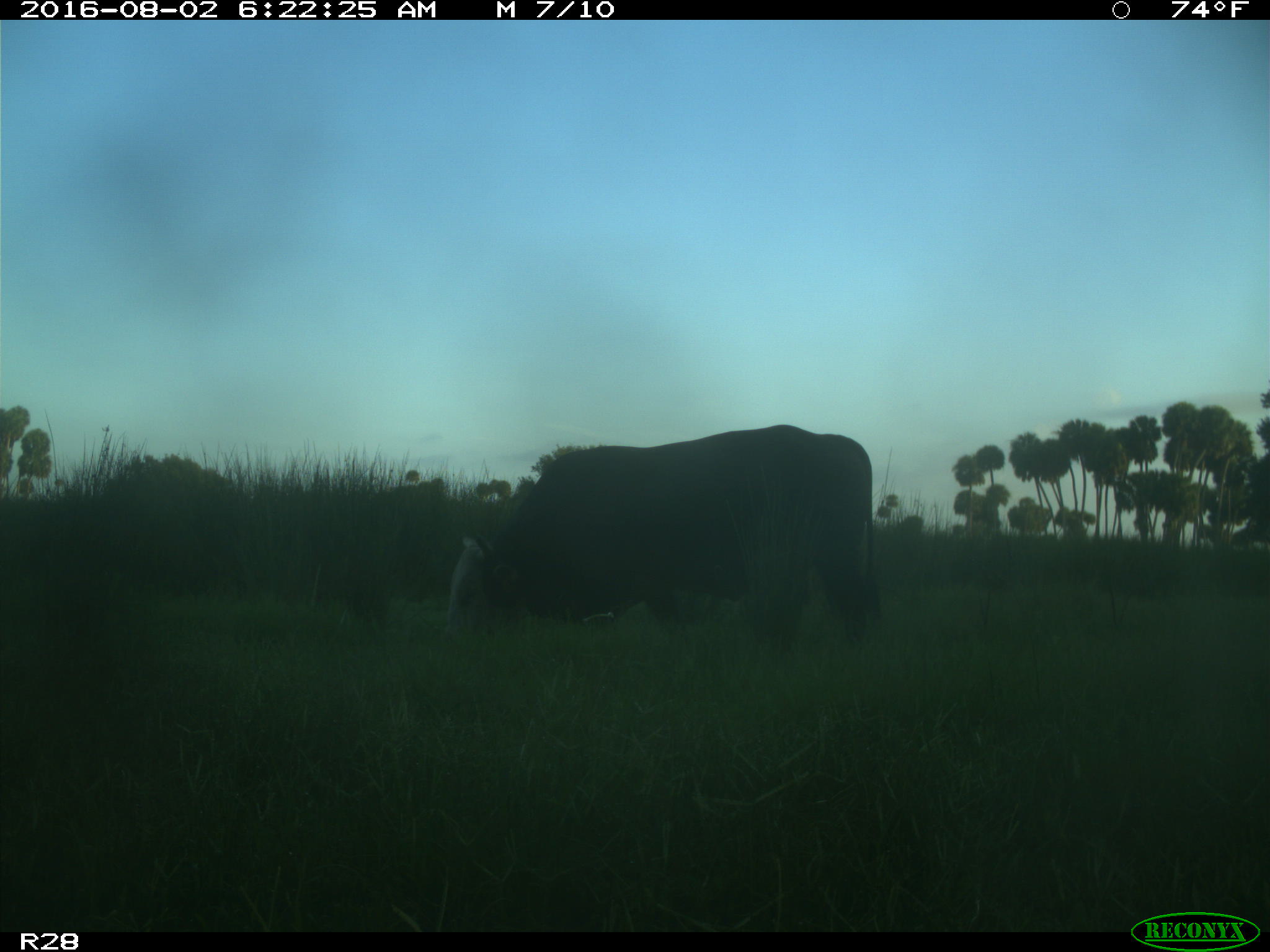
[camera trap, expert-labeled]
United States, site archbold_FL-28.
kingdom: Animalia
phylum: Chordata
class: Mammalia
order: Artiodactyla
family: Bovidae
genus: Bos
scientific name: Bos taurus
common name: domestic cow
Bos taurus (domestic cow).